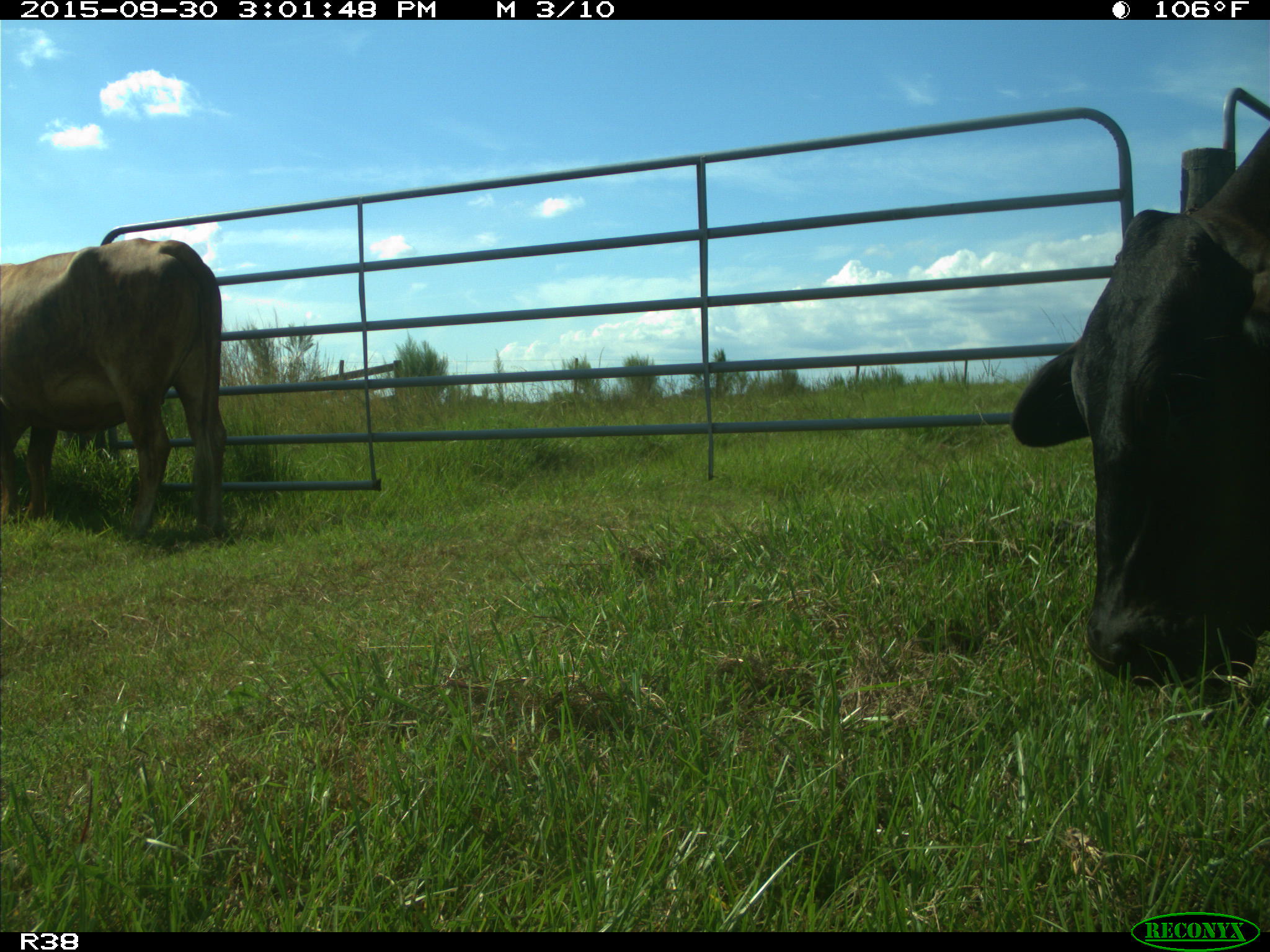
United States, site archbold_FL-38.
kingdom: Animalia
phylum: Chordata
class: Mammalia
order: Artiodactyla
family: Bovidae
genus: Bos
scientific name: Bos taurus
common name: domestic cow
Bos taurus (domestic cow).